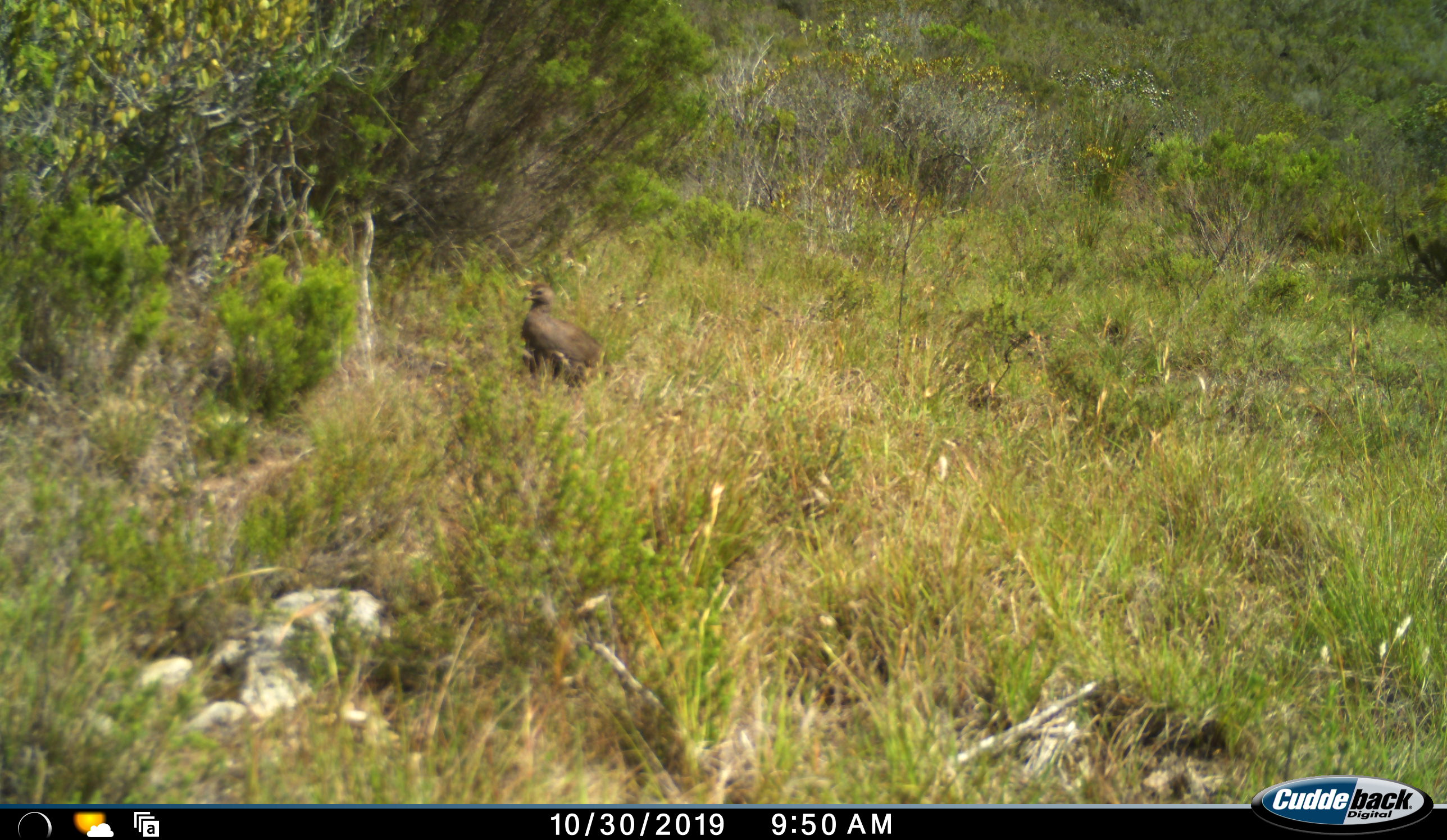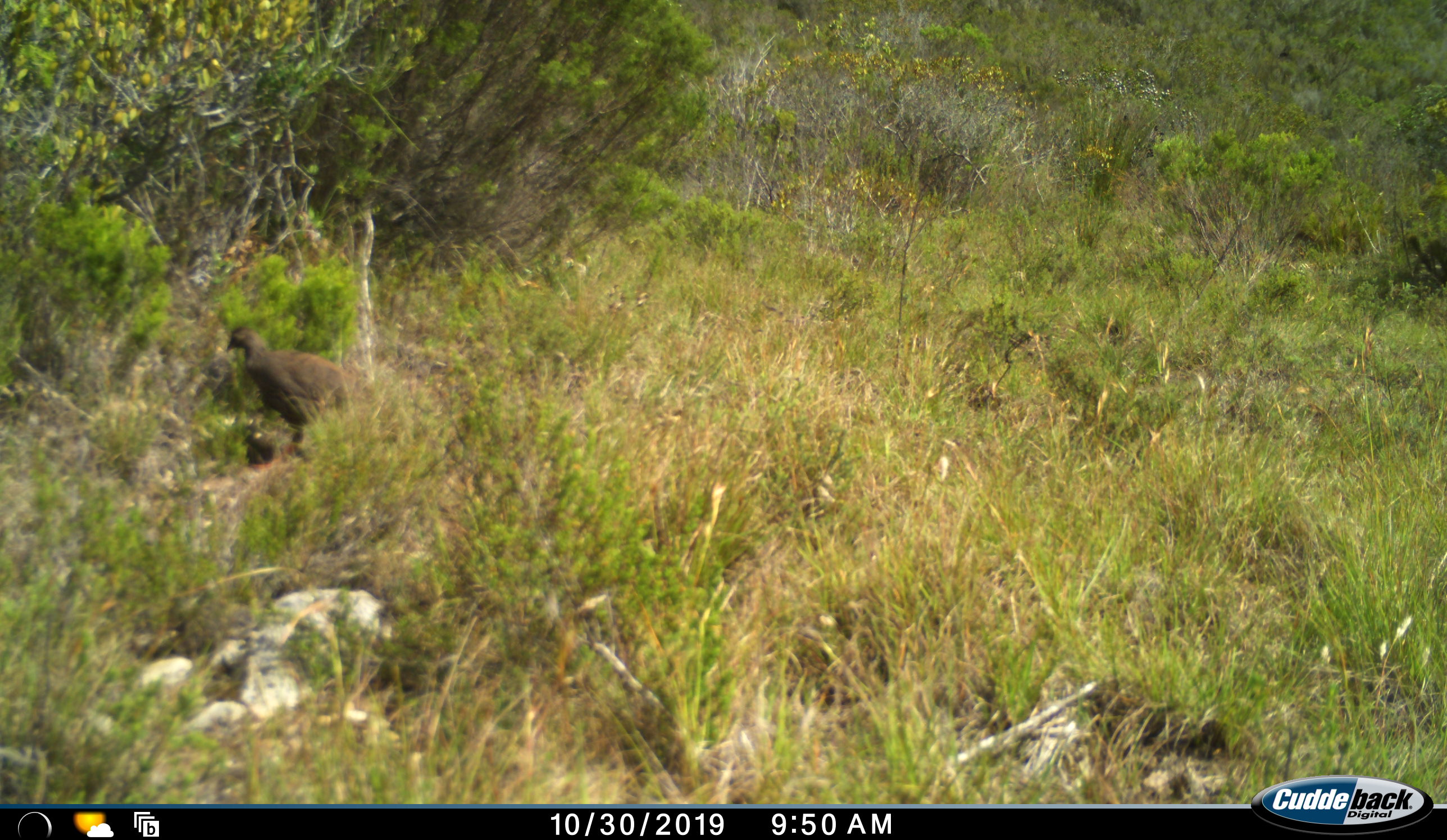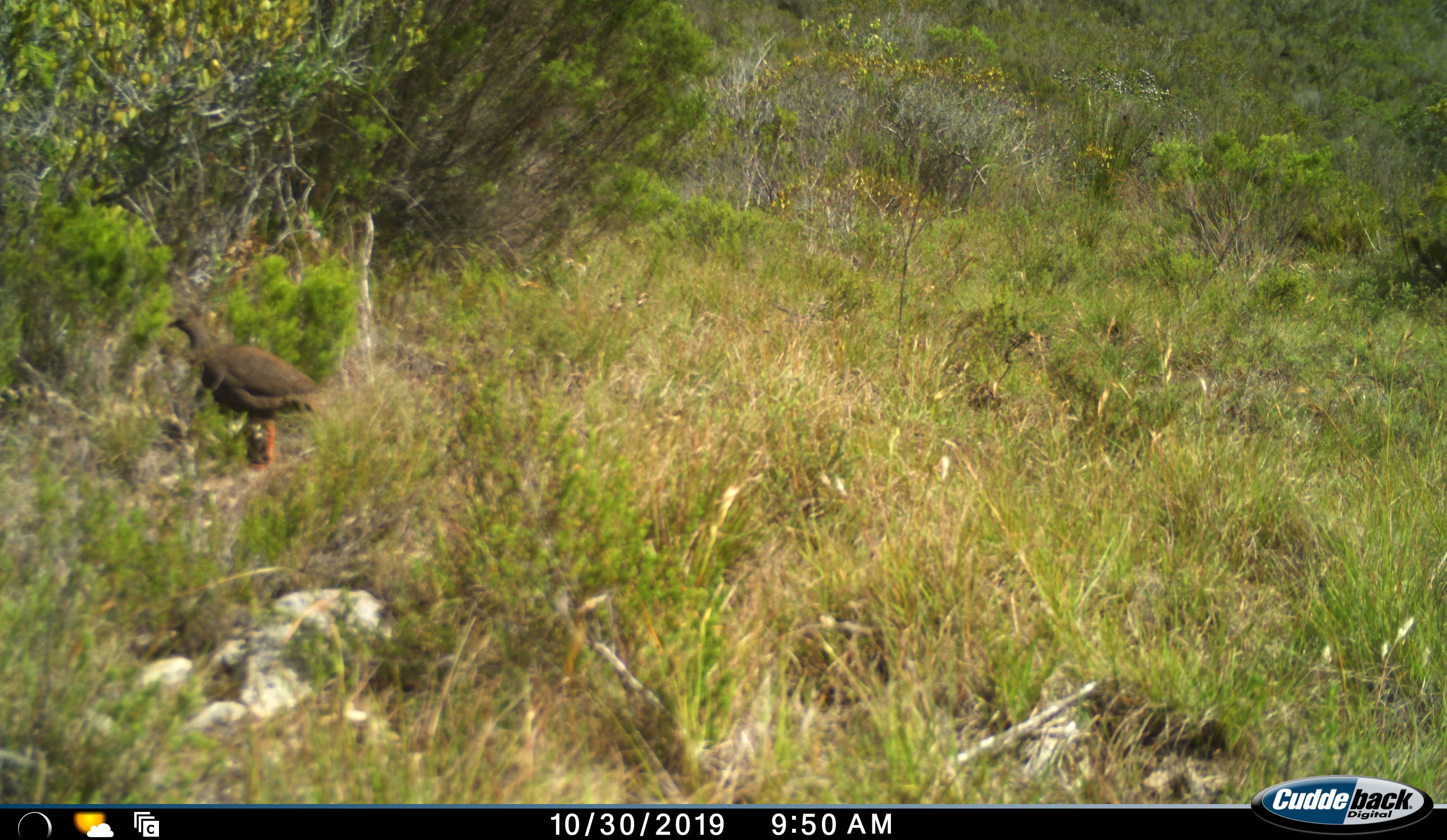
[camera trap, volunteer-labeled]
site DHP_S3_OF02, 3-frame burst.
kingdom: Animalia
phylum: Chordata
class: Aves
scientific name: Aves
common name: bird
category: birdother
Birdother (bird) (Aves), count 1. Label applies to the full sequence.